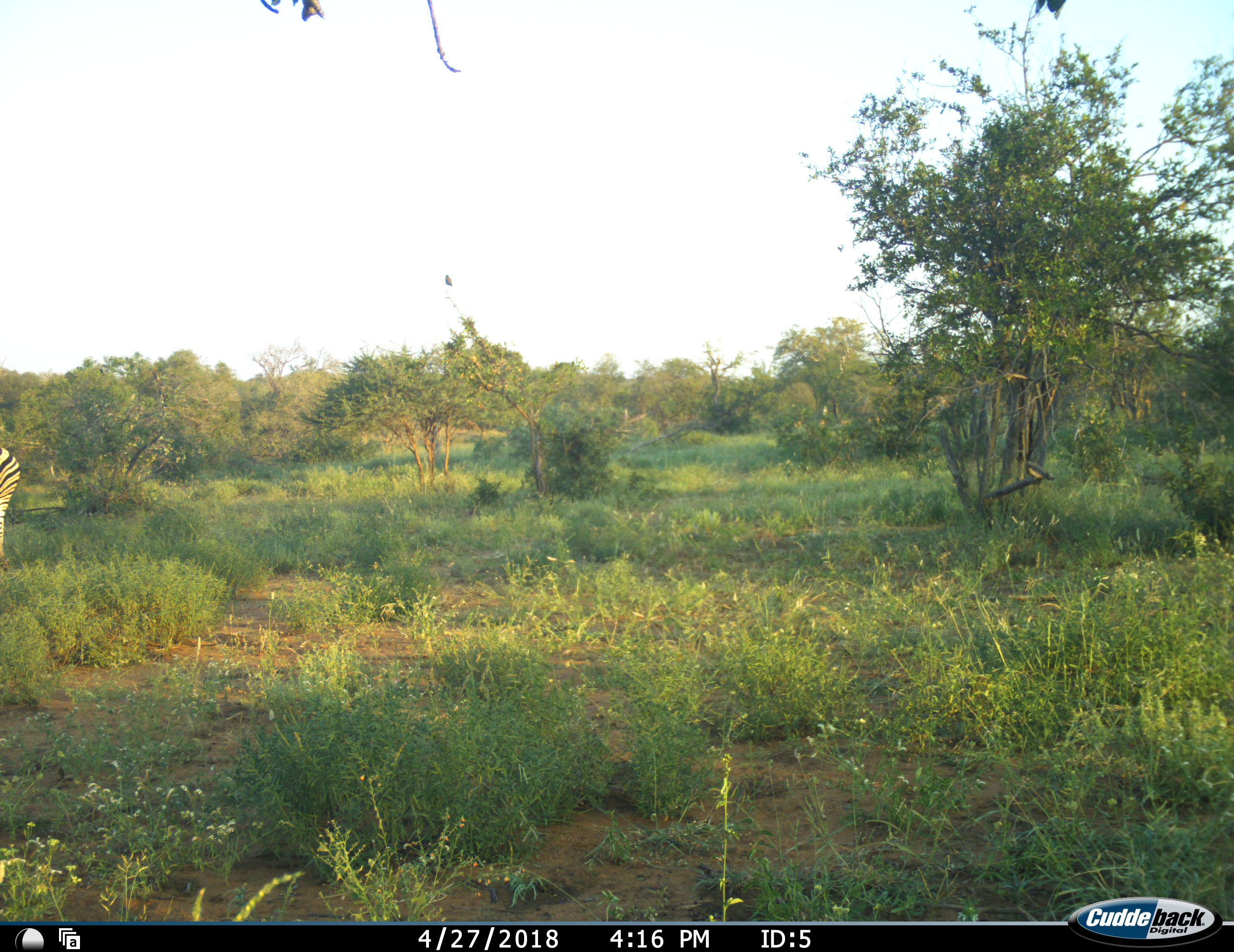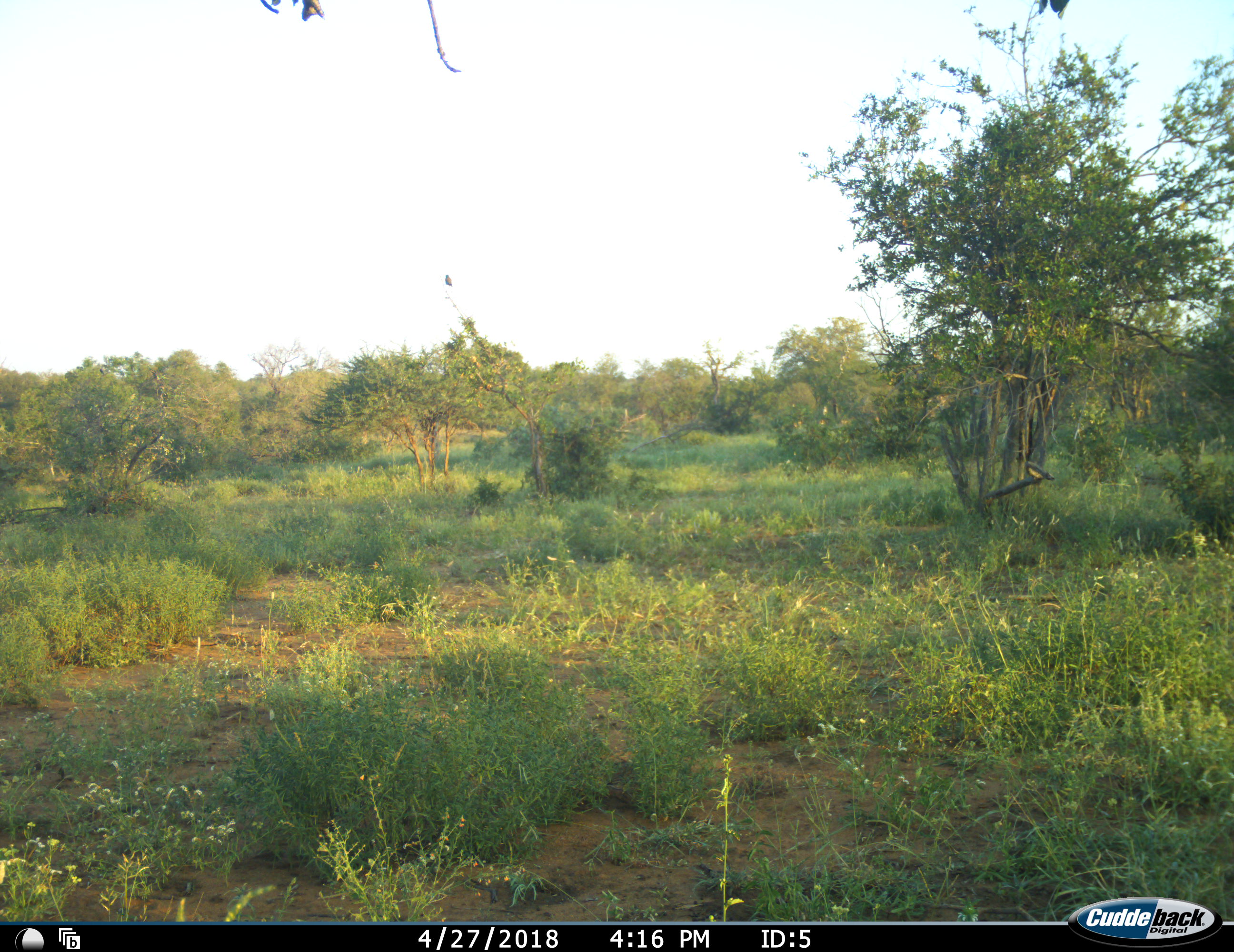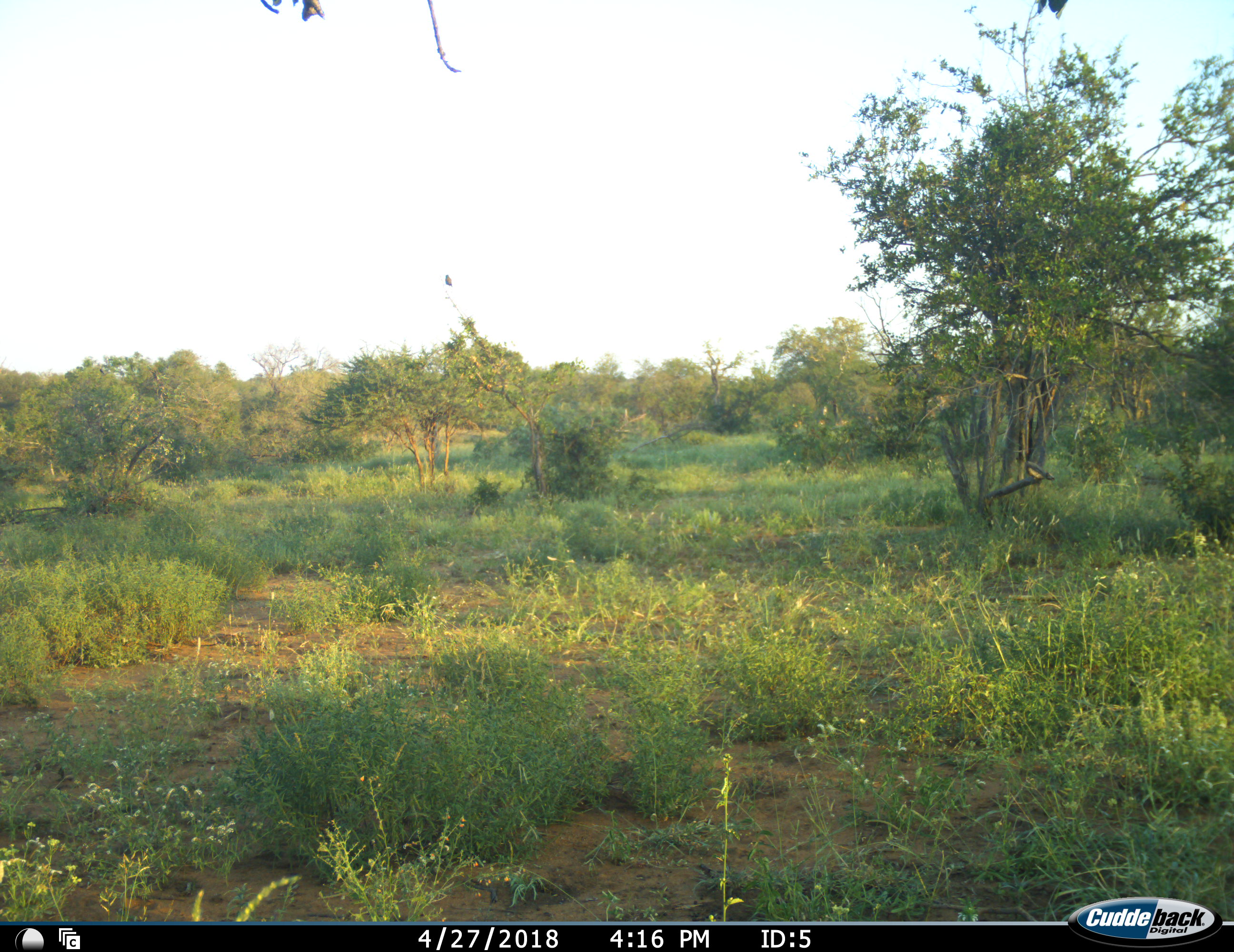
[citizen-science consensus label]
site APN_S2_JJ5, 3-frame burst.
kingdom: Animalia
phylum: Chordata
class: Mammalia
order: Perissodactyla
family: Equidae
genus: Equus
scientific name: Equus quagga burchellii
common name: burchell's zebra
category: zebraburchells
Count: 1.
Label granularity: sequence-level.